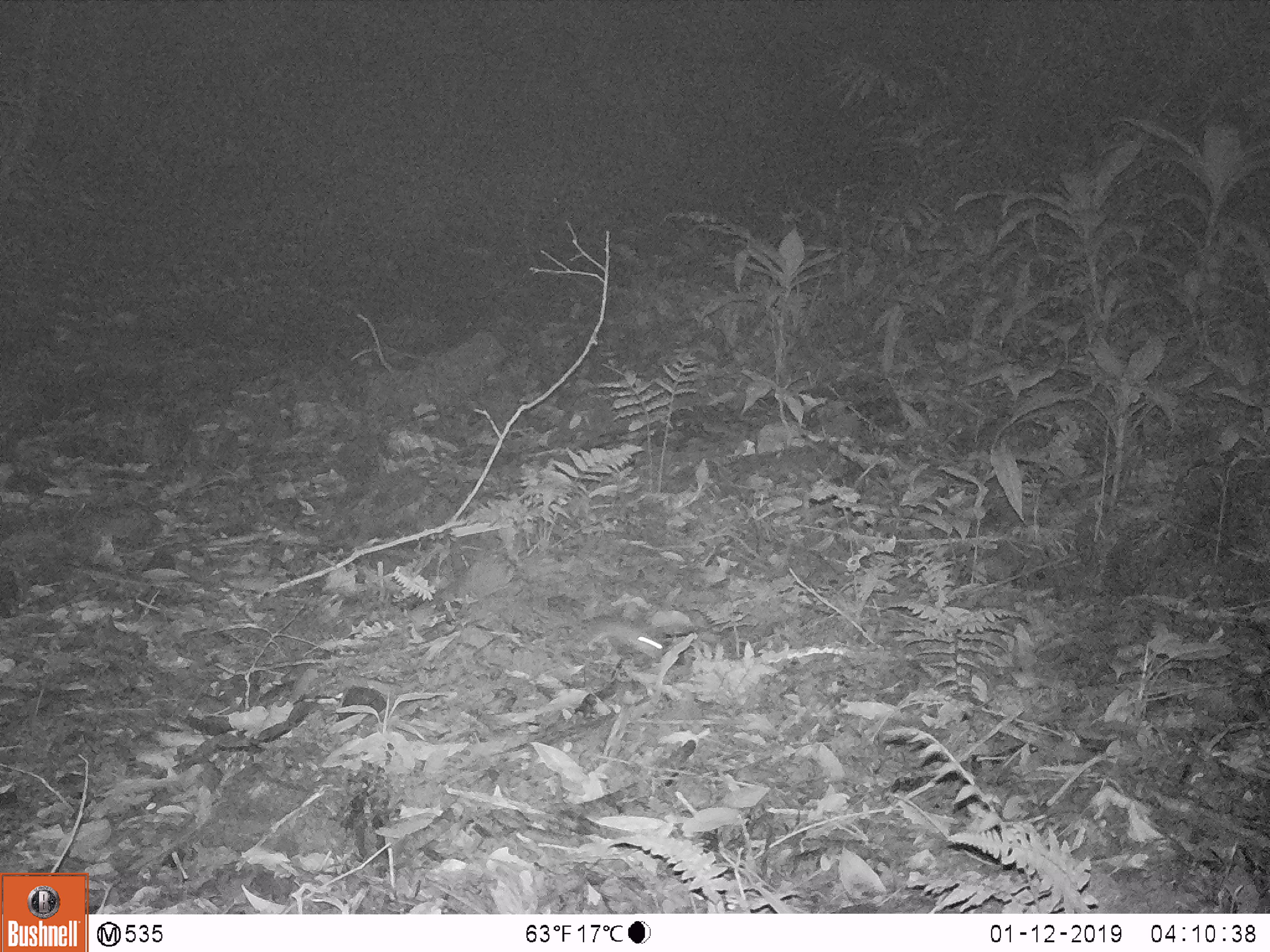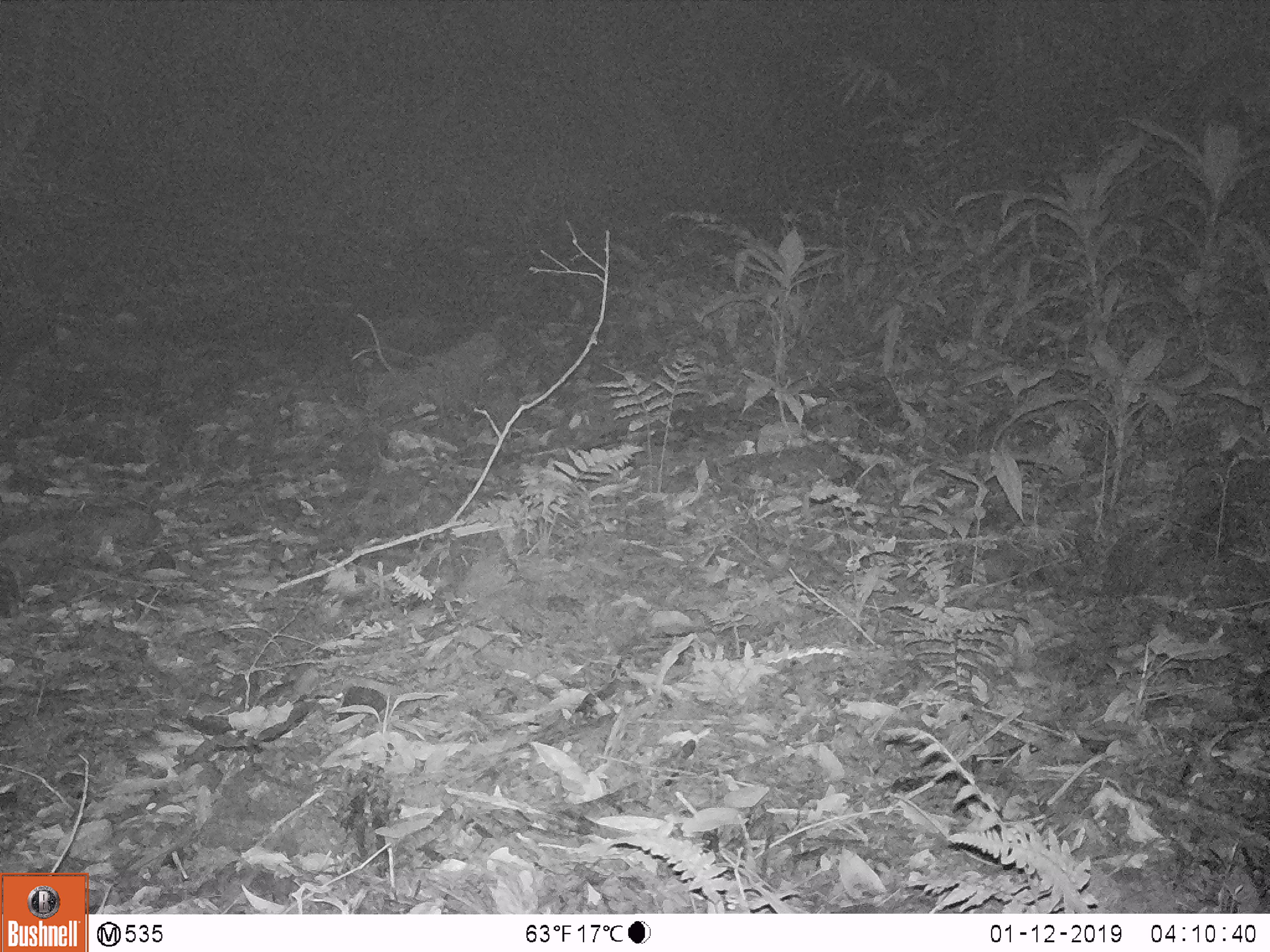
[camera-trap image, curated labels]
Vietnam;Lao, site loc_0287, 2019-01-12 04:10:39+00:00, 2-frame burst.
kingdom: Animalia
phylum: Chordata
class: Mammalia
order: Rodentia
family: Muridae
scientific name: Muridae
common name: old-world mice and rats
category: unidentified murid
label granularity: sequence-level